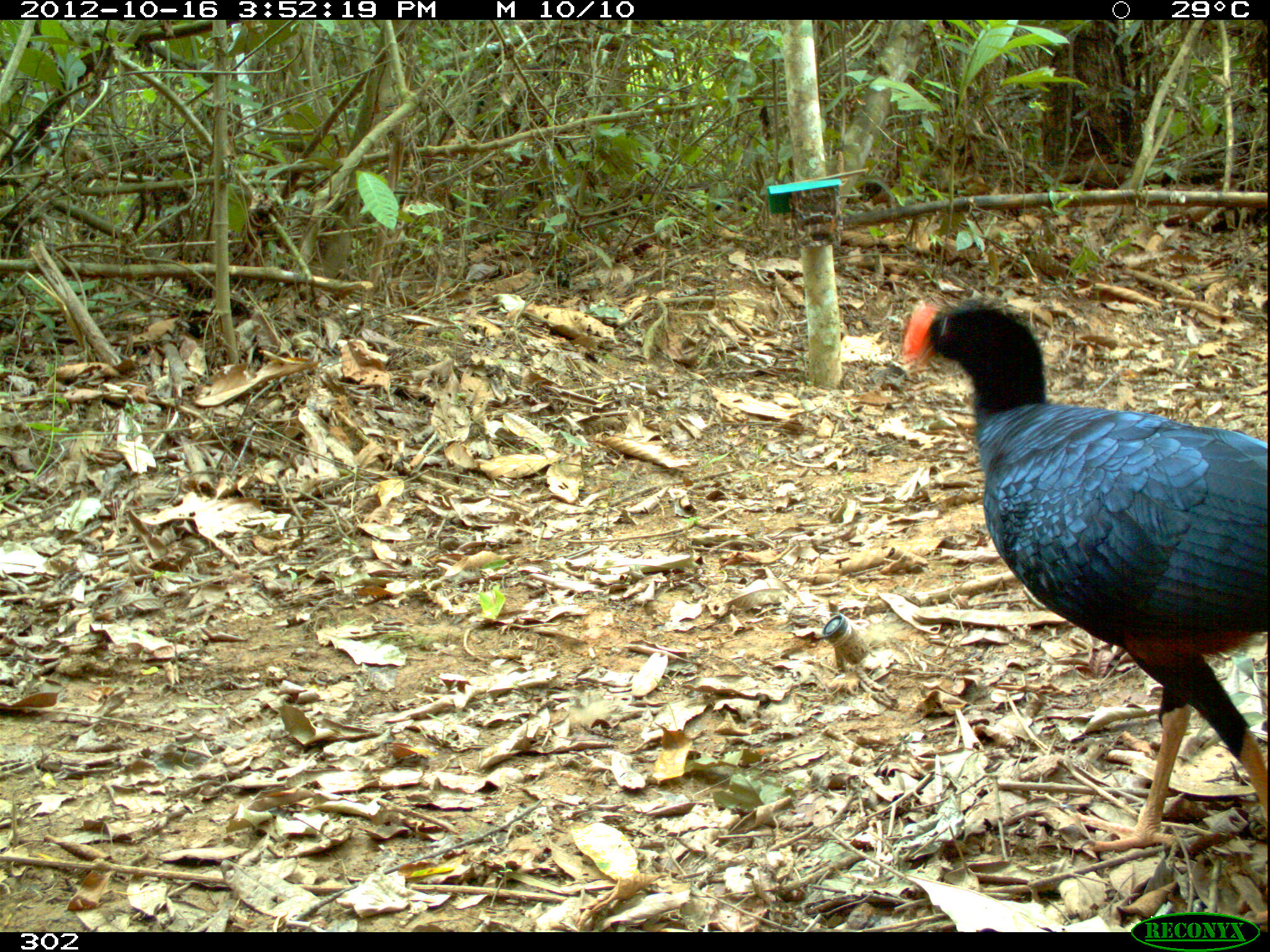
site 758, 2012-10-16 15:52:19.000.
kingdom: Animalia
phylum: Chordata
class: Aves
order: Galliformes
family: Cracidae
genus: Mitu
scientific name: Mitu tuberosum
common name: razor-billed curassow